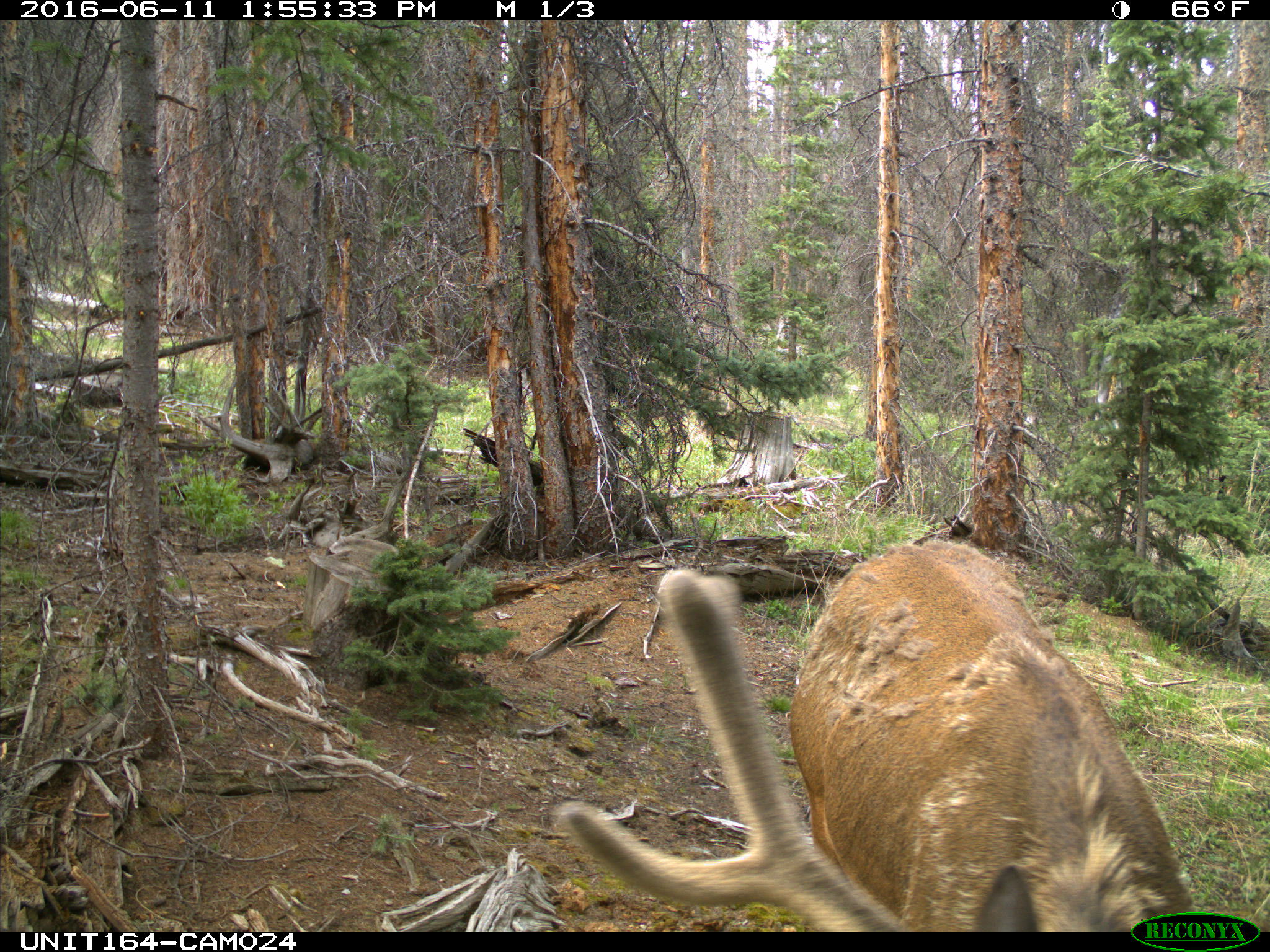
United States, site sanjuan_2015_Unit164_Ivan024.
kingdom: Animalia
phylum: Chordata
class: Mammalia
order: Artiodactyla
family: Cervidae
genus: Cervus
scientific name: Cervus elaphus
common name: red deer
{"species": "Cervus elaphus (red deer)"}